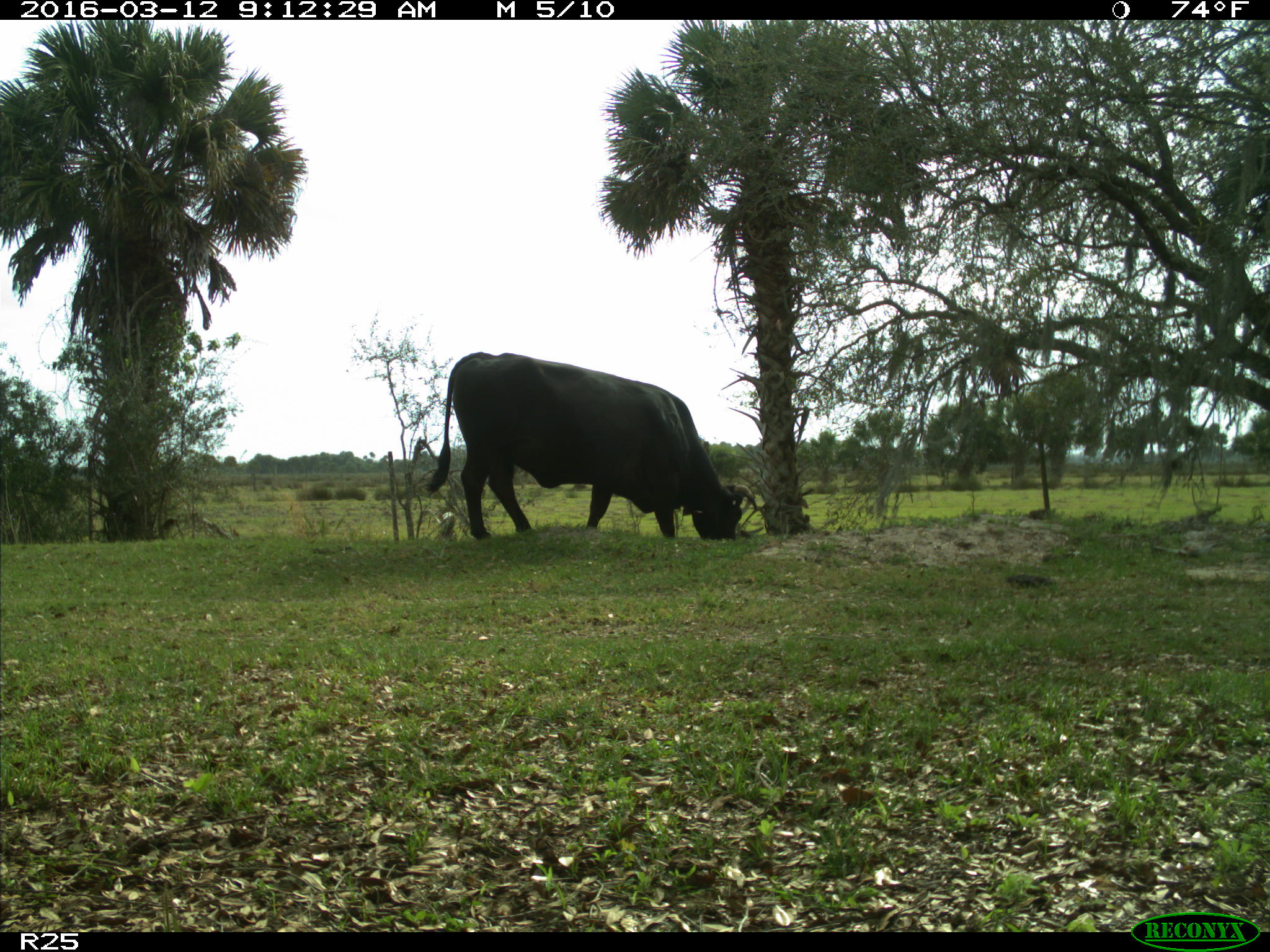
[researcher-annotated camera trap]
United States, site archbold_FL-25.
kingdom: Animalia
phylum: Chordata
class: Mammalia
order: Artiodactyla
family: Bovidae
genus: Bos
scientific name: Bos taurus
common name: domestic cow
Bos taurus (domestic cow).